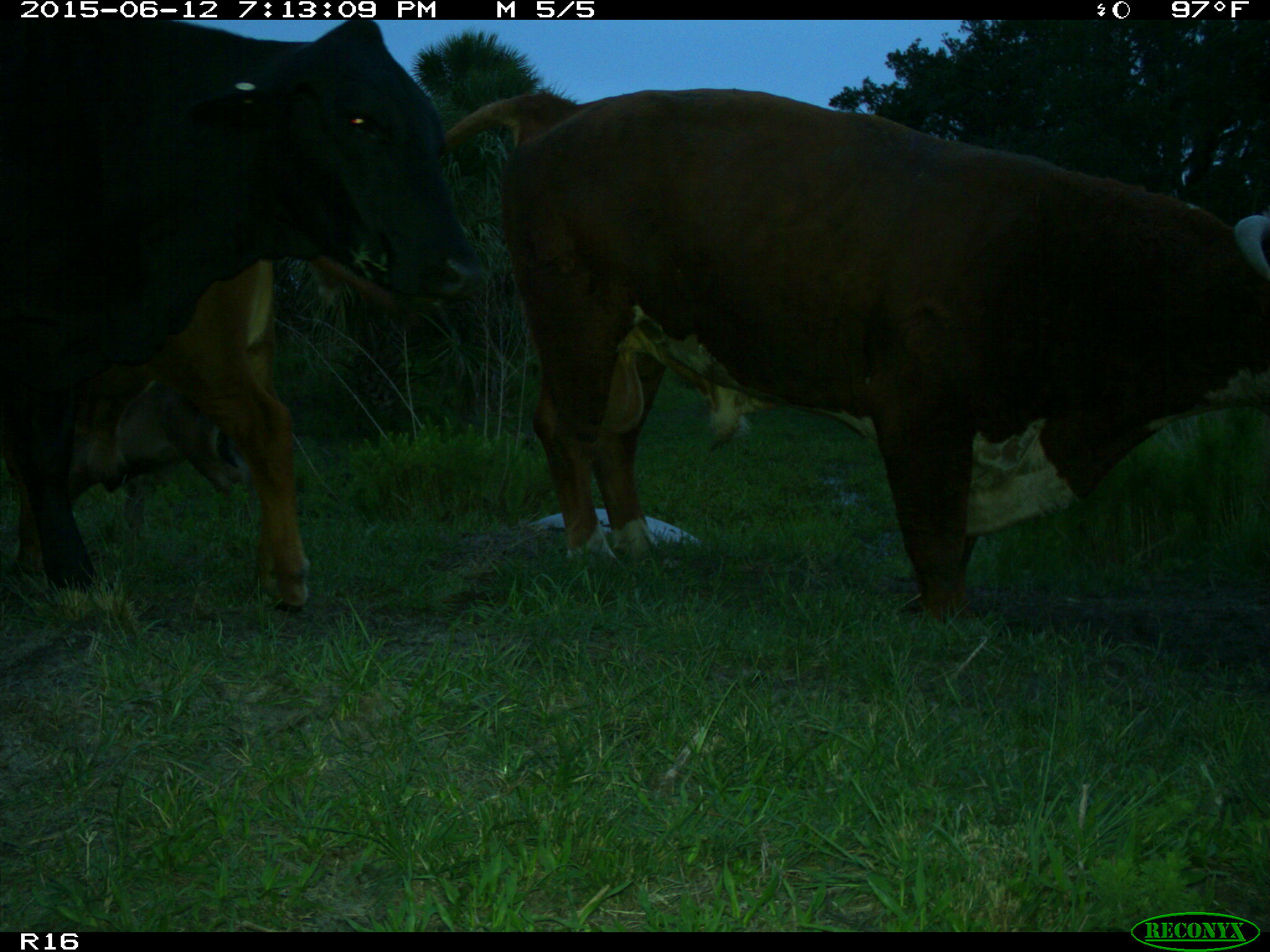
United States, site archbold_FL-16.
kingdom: Animalia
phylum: Chordata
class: Mammalia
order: Artiodactyla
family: Bovidae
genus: Bos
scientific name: Bos taurus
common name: domestic cow